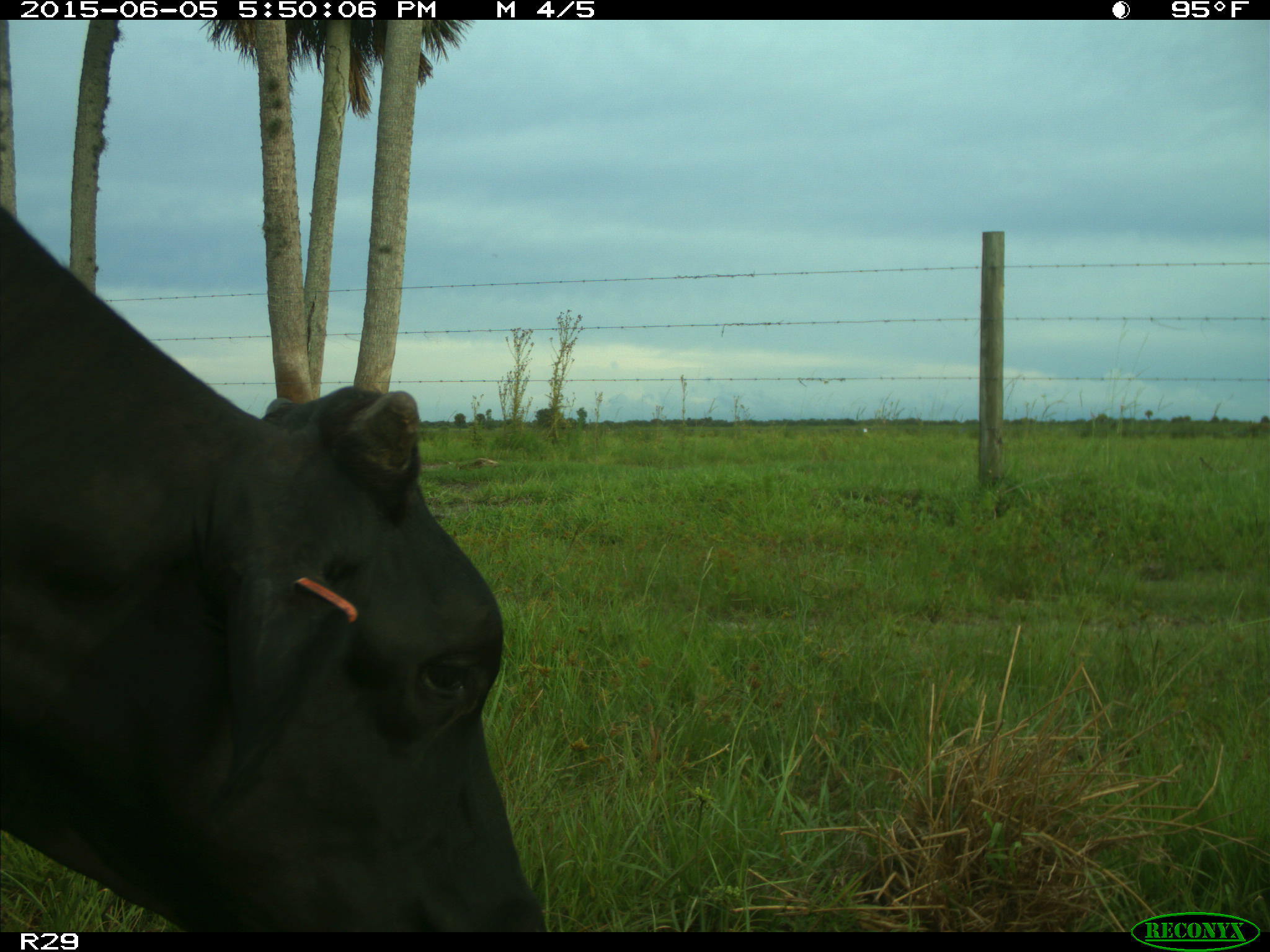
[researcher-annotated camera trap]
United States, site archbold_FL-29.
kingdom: Animalia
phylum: Chordata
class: Mammalia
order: Artiodactyla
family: Bovidae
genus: Bos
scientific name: Bos taurus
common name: domestic cow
Bos taurus (domestic cow).